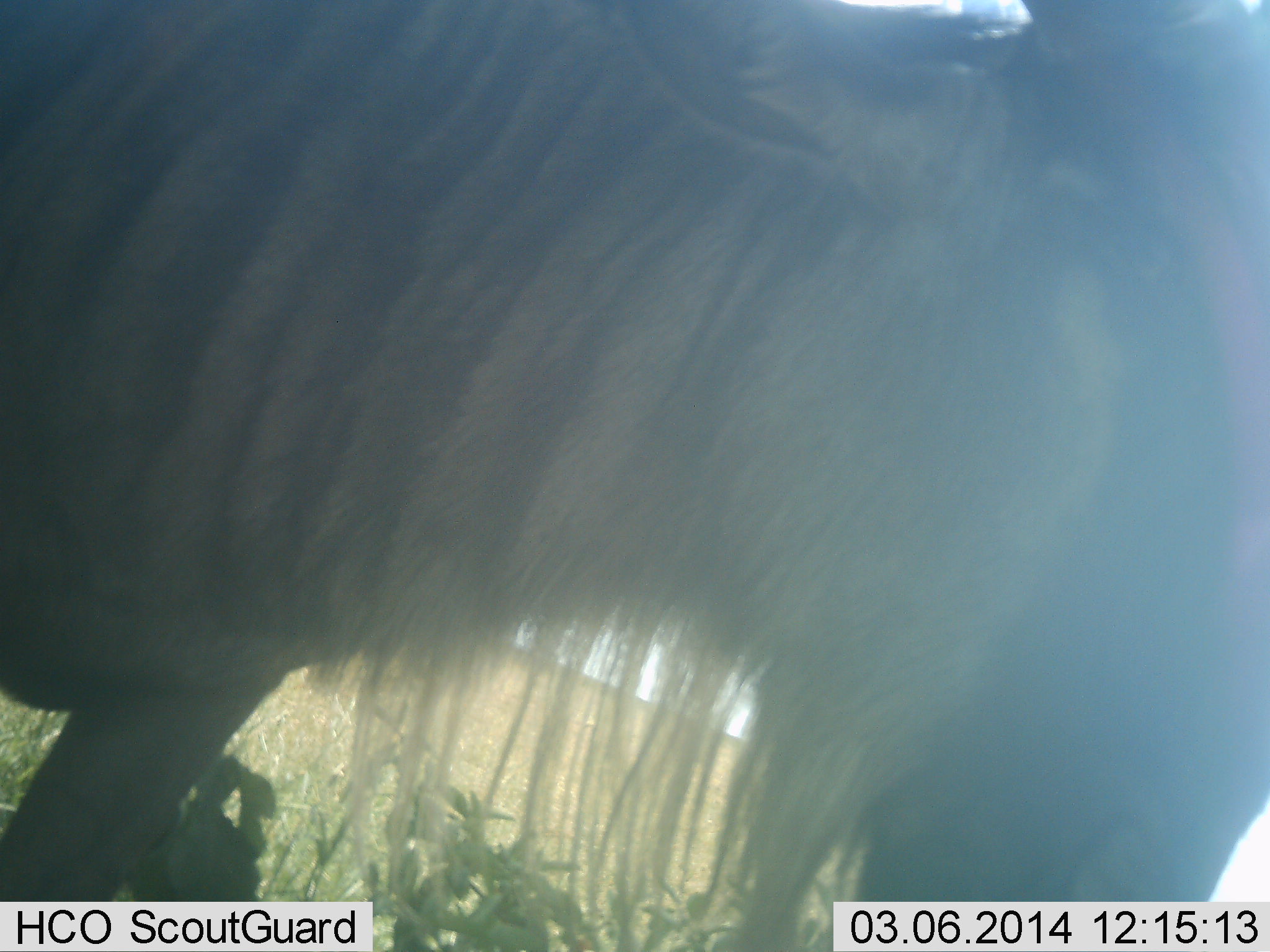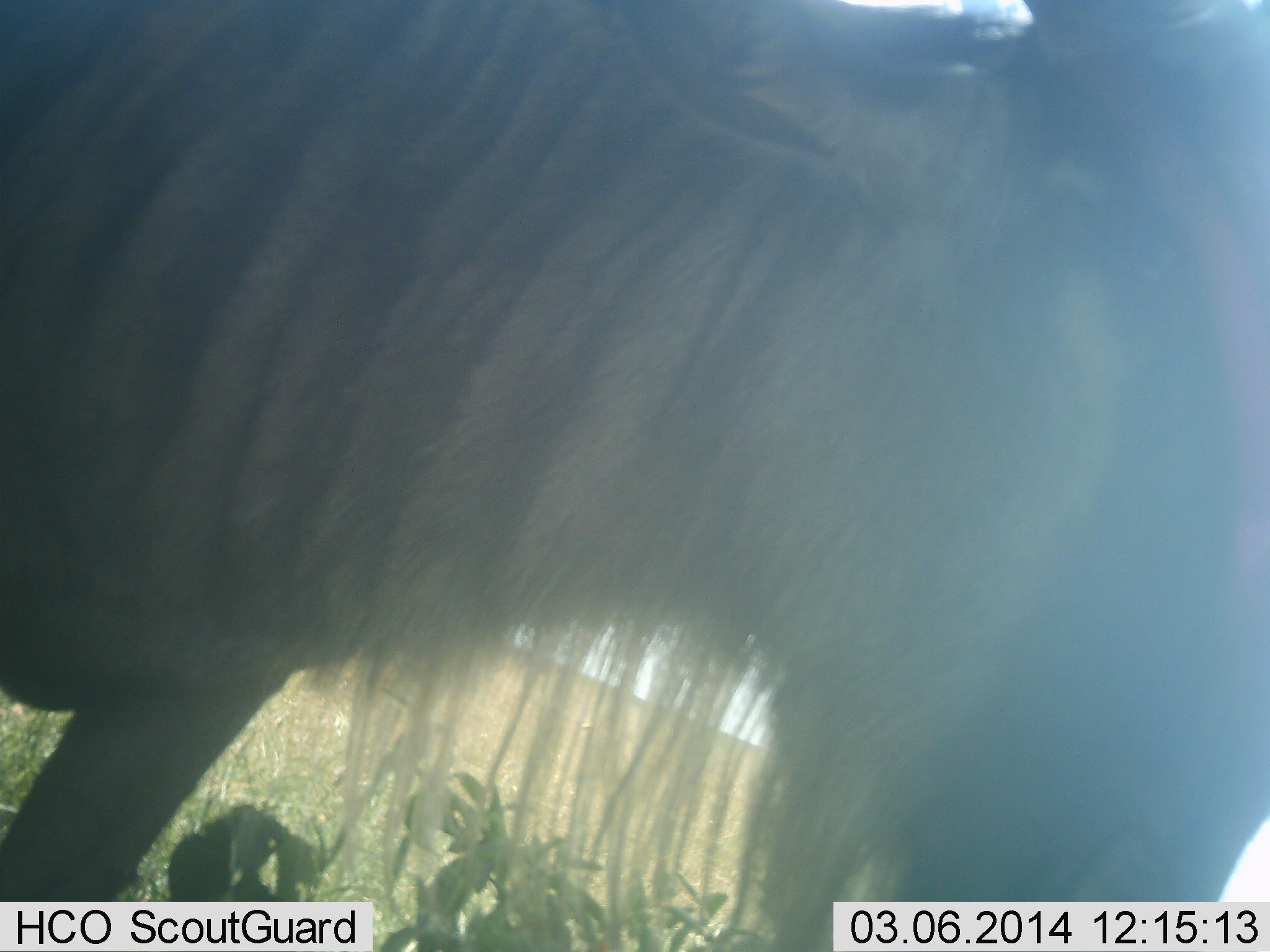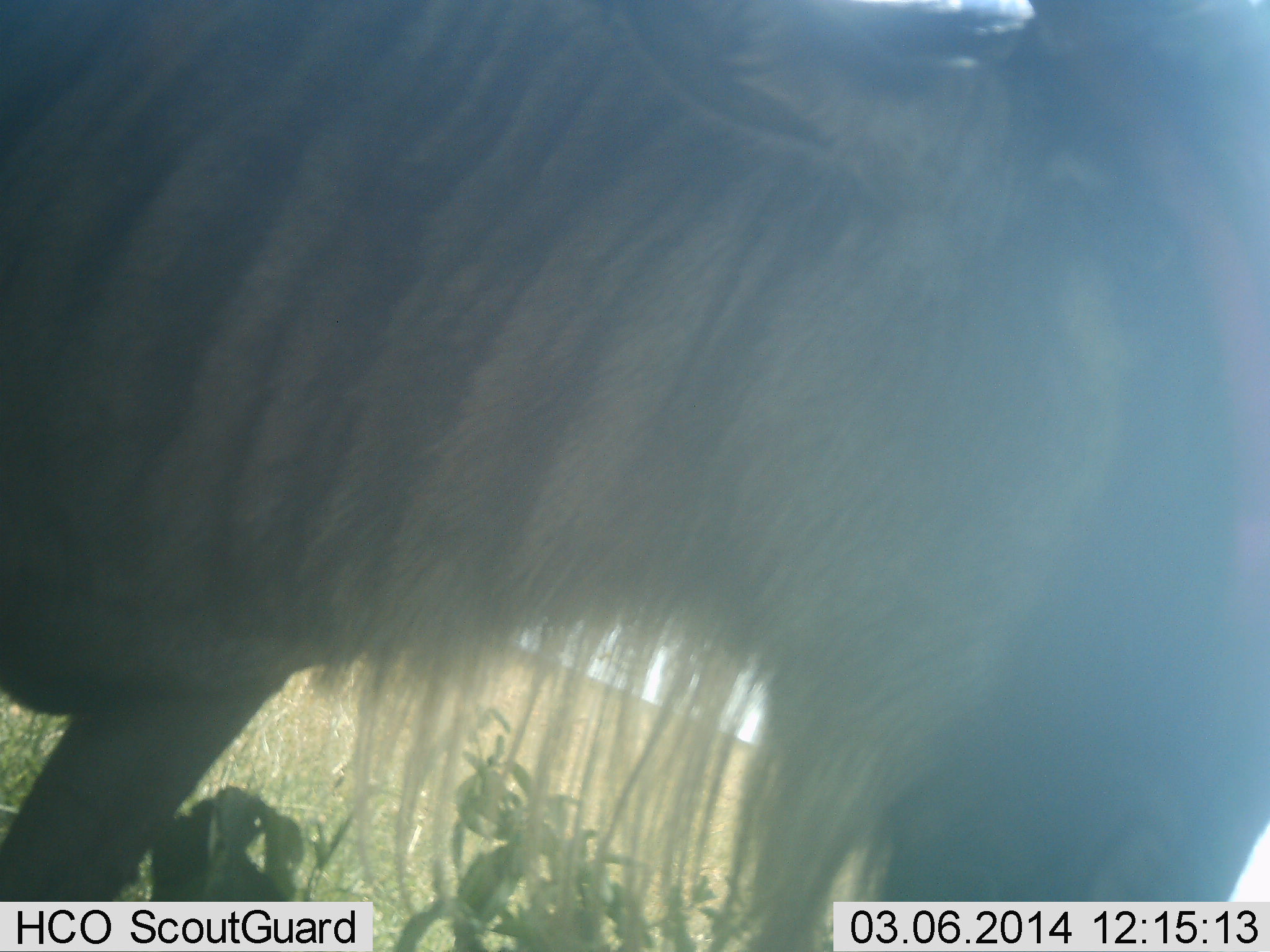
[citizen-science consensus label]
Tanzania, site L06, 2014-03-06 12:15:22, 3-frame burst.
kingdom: Animalia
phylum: Chordata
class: Mammalia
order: Artiodactyla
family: Bovidae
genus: Connochaetes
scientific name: Connochaetes taurinus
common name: blue wildebeest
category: wildebeest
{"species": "wildebeest (blue wildebeest) (Connochaetes taurinus)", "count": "1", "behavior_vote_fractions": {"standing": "90%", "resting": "10%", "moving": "0%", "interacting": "0%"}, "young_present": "0%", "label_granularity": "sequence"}